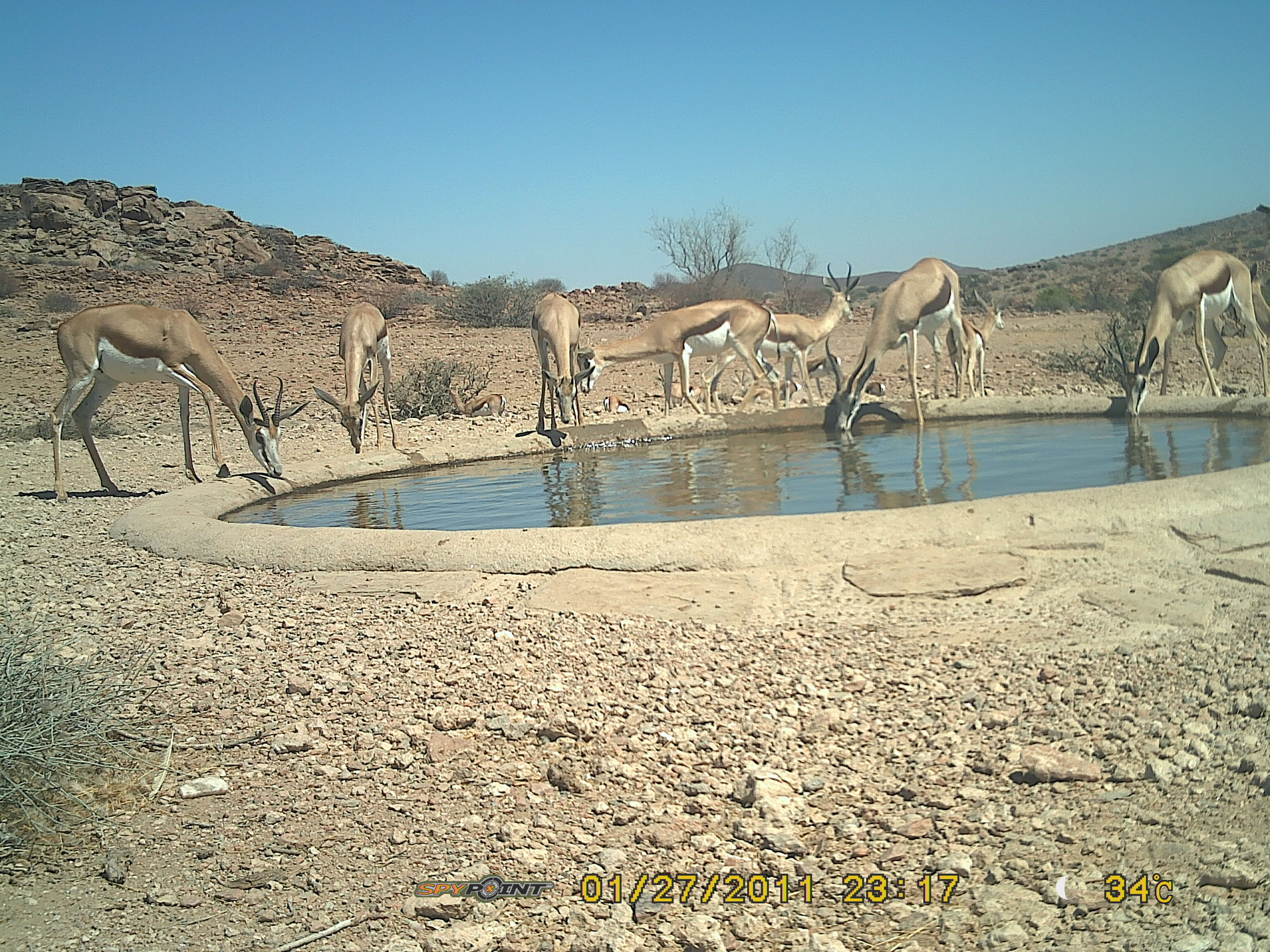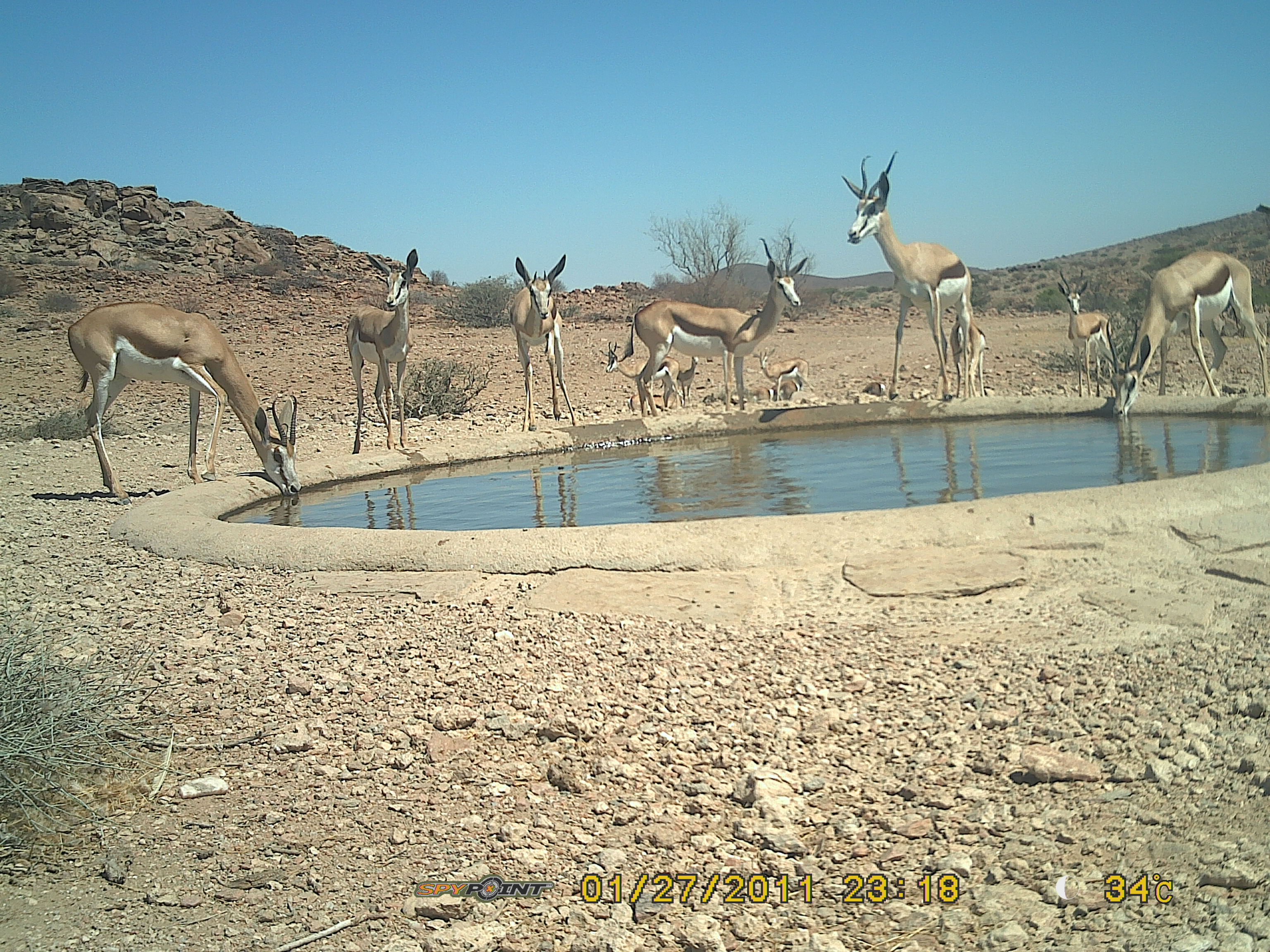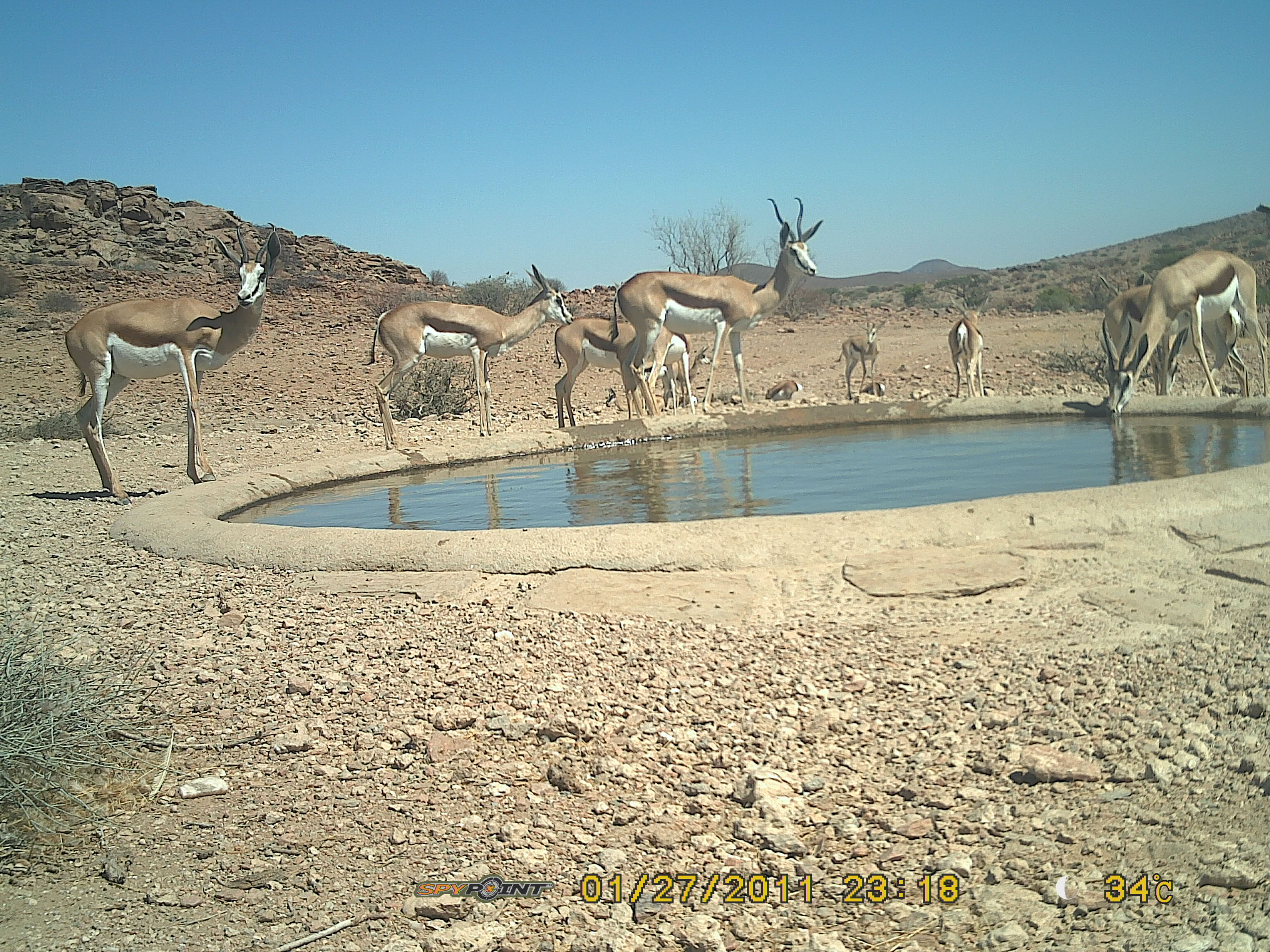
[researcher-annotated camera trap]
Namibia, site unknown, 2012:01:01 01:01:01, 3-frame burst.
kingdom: Animalia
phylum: Chordata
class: Mammalia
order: Artiodactyla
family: Bovidae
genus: Antidorcas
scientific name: Antidorcas marsupialis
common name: springbok